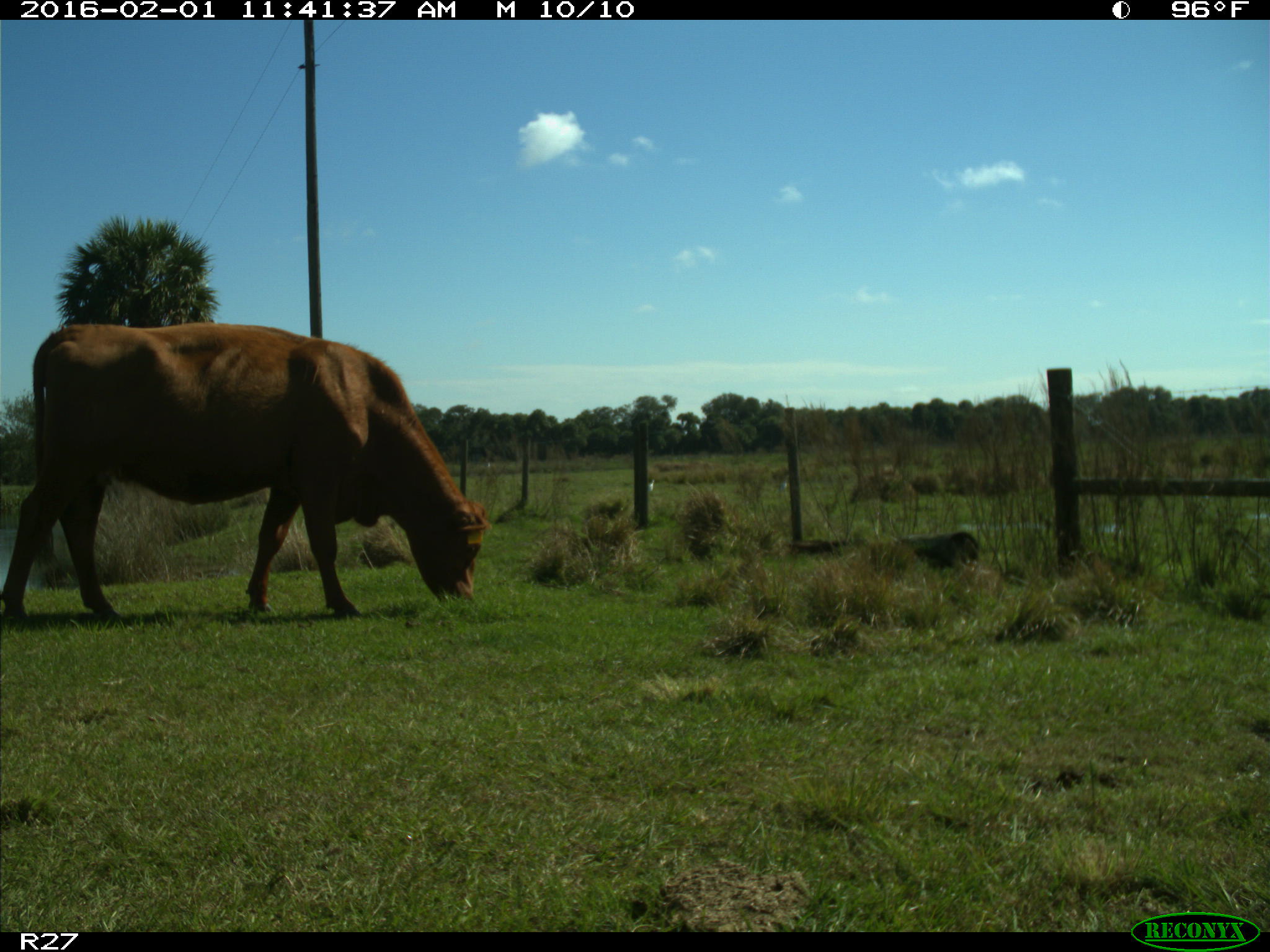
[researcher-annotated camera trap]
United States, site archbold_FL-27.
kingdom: Animalia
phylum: Chordata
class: Mammalia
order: Artiodactyla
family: Bovidae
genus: Bos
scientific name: Bos taurus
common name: domestic cow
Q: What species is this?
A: Bos taurus (domestic cow).